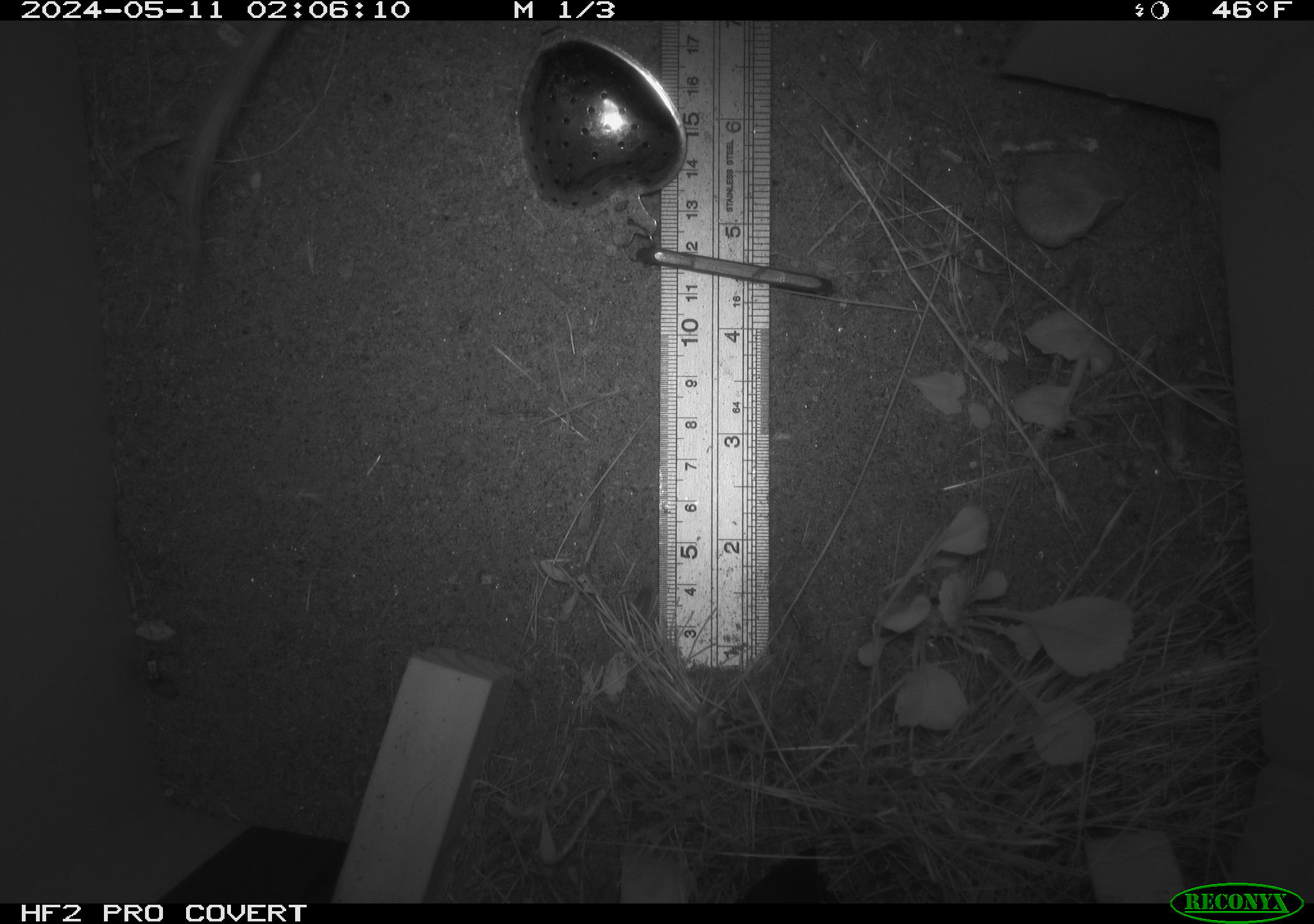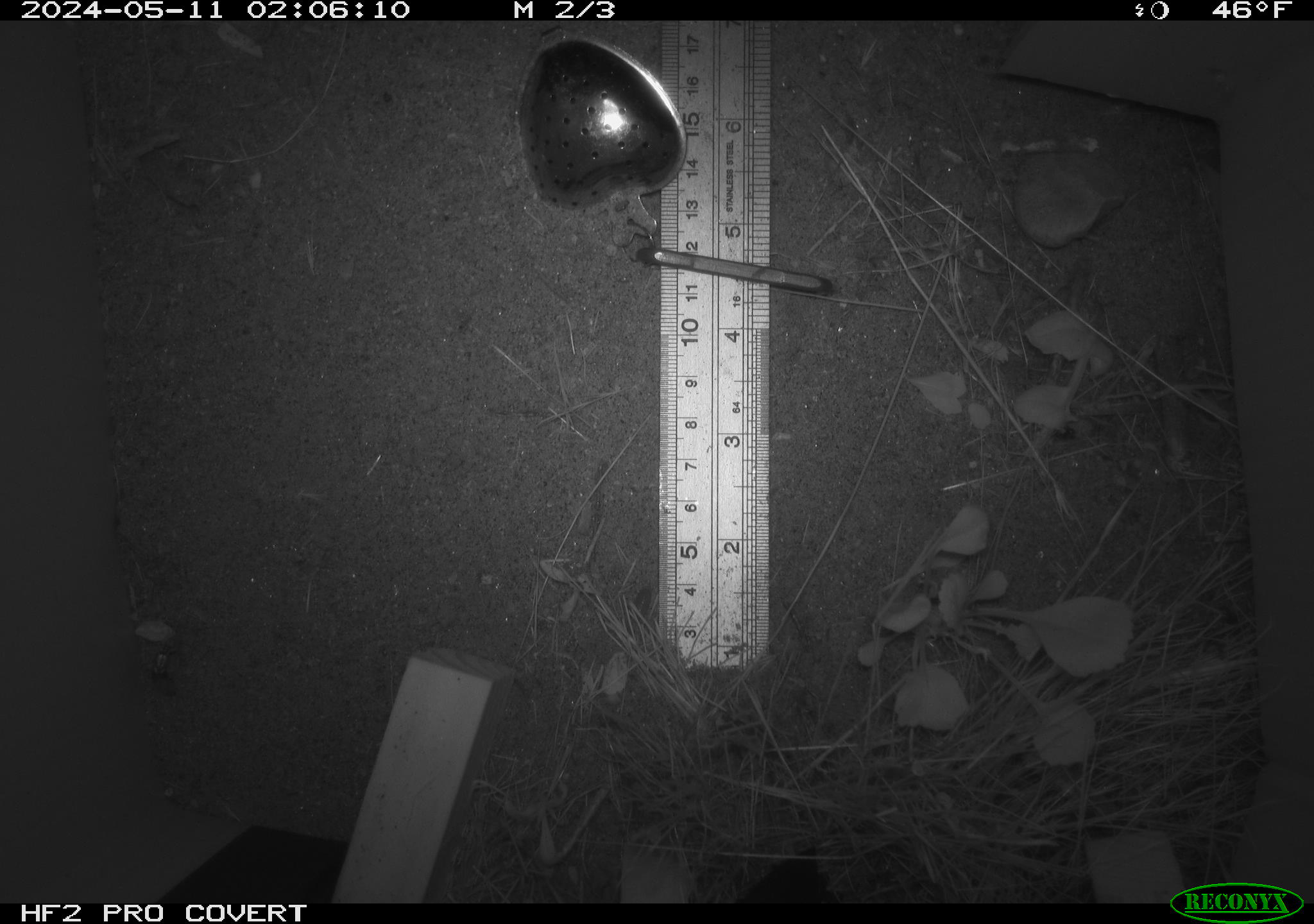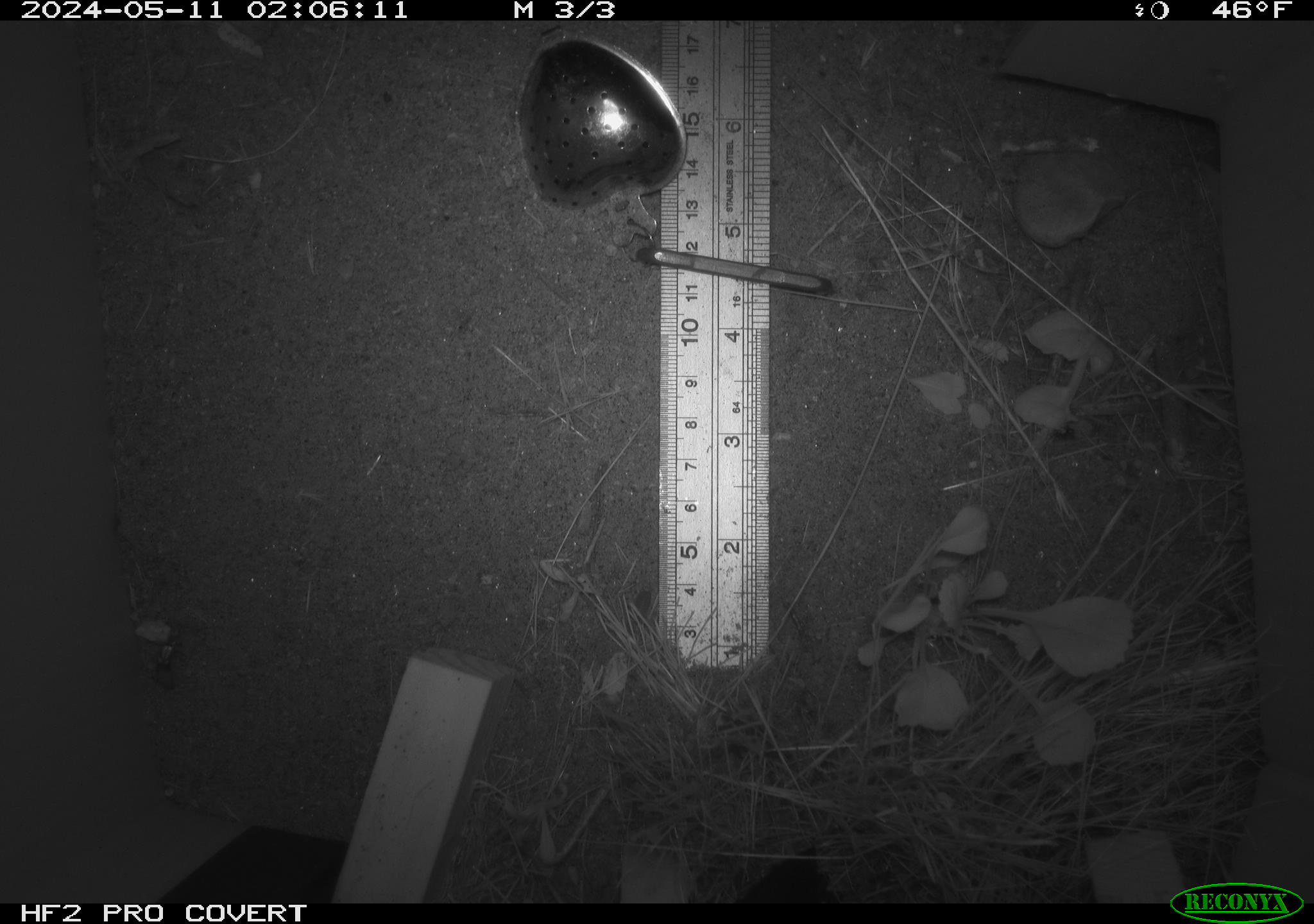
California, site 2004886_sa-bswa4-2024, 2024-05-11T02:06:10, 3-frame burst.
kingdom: Animalia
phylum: Chordata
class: Mammalia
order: Rodentia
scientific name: Rodentia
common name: rodent